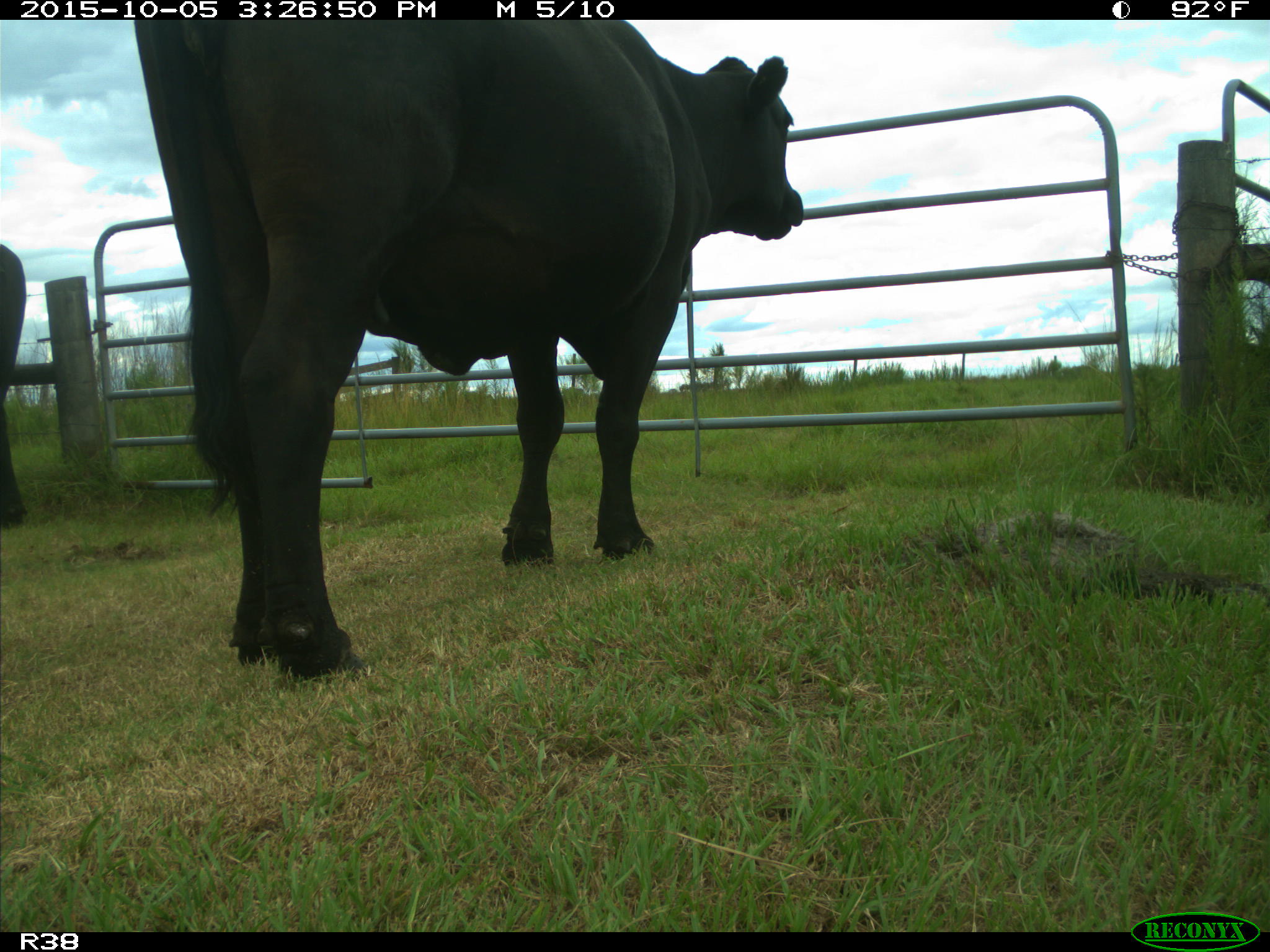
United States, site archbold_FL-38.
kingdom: Animalia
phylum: Chordata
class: Mammalia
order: Artiodactyla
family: Bovidae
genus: Bos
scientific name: Bos taurus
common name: domestic cow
Bos taurus (domestic cow).